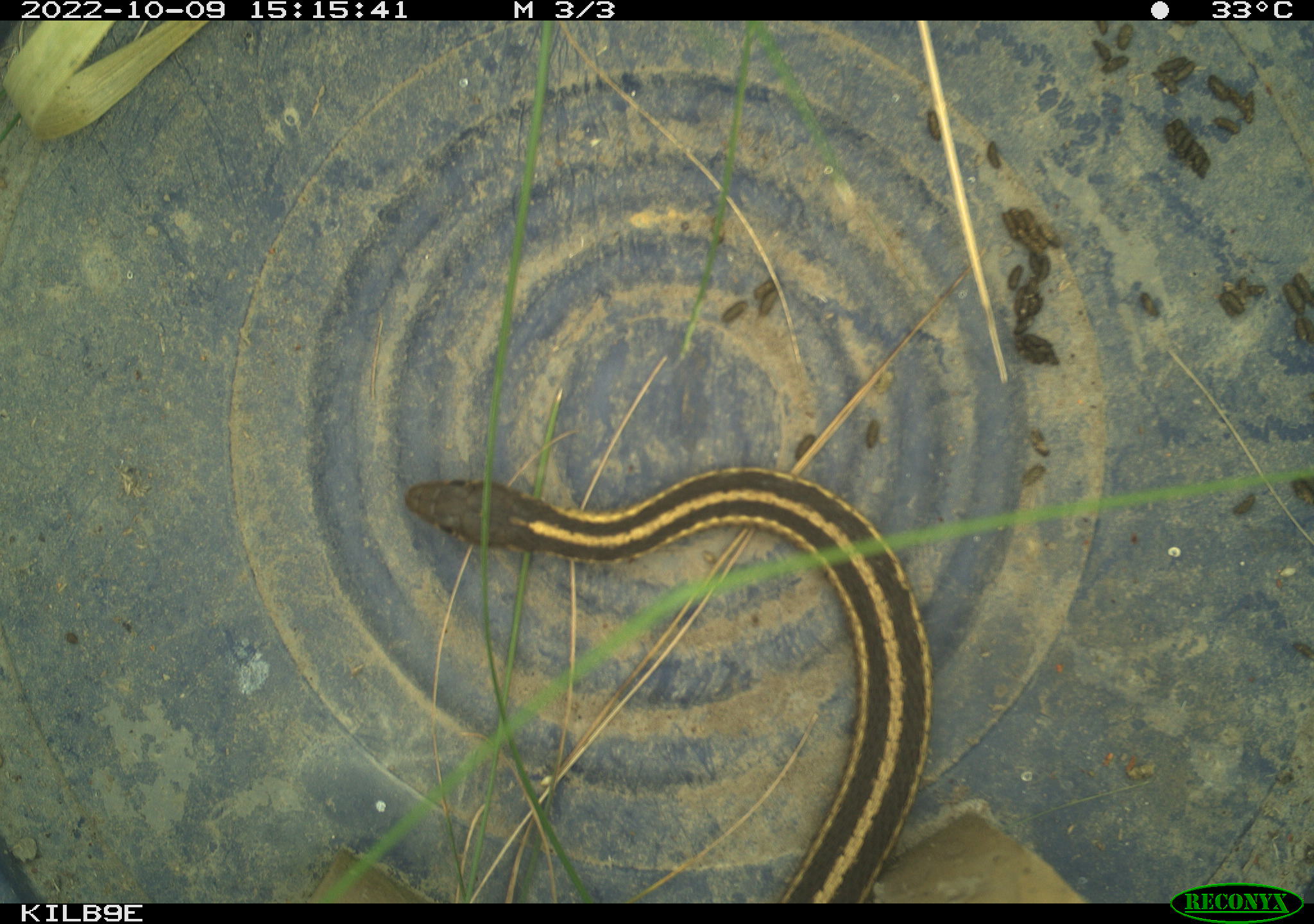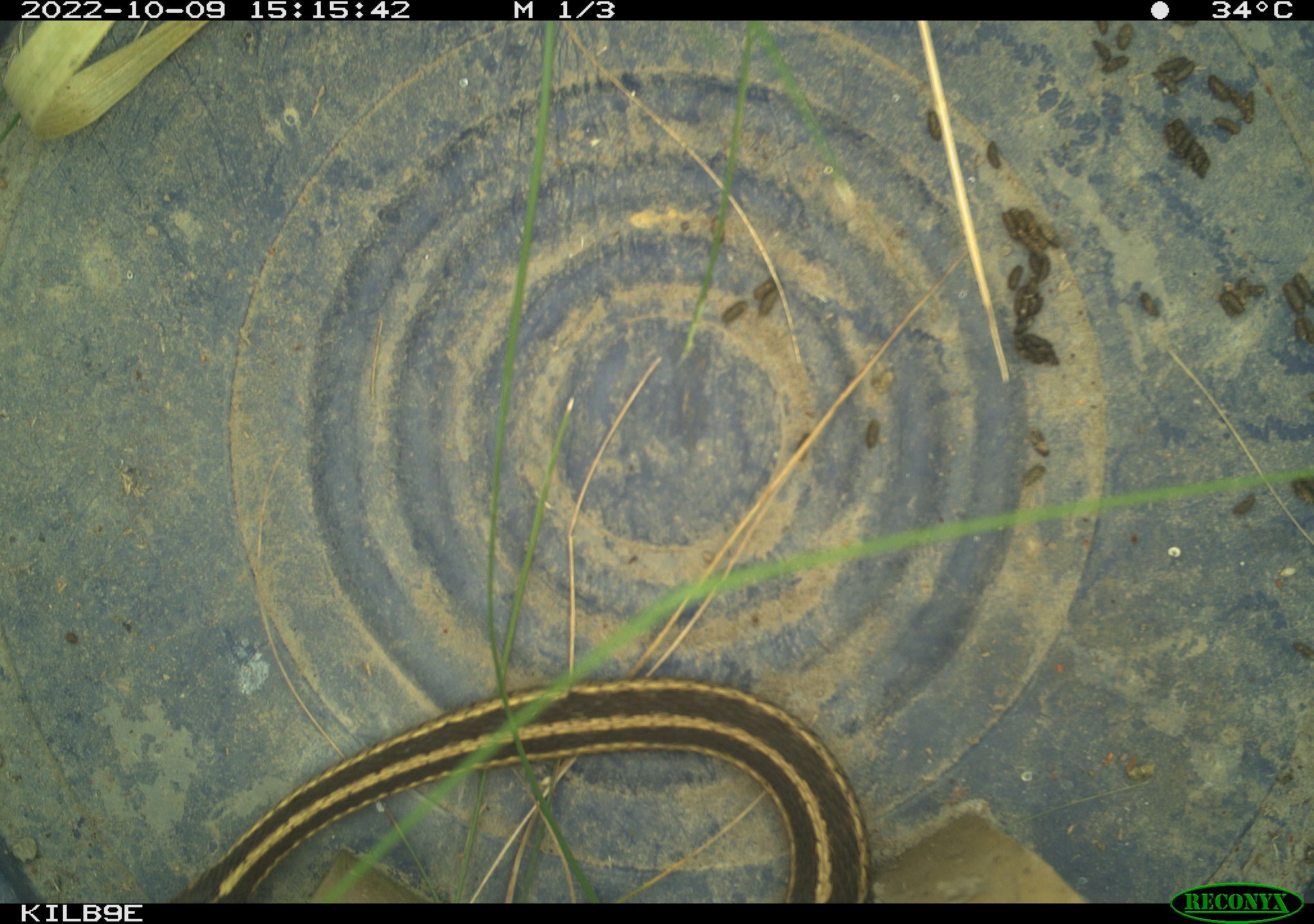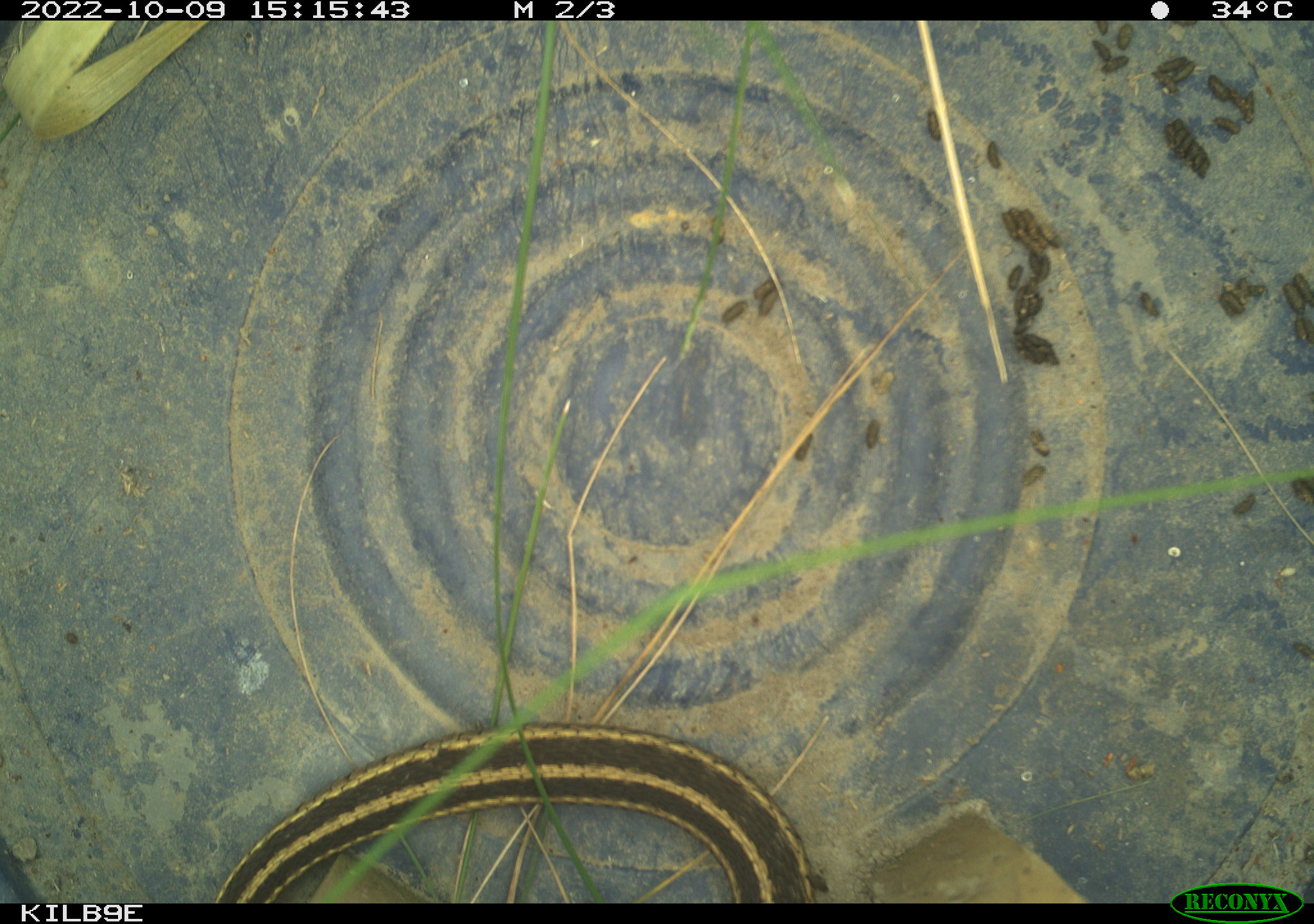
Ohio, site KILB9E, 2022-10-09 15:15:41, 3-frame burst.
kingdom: Animalia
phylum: Chordata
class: Reptilia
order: Squamata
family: Colubridae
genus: Thamnophis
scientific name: Thamnophis sirtalis sirtalis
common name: eastern gartersnake